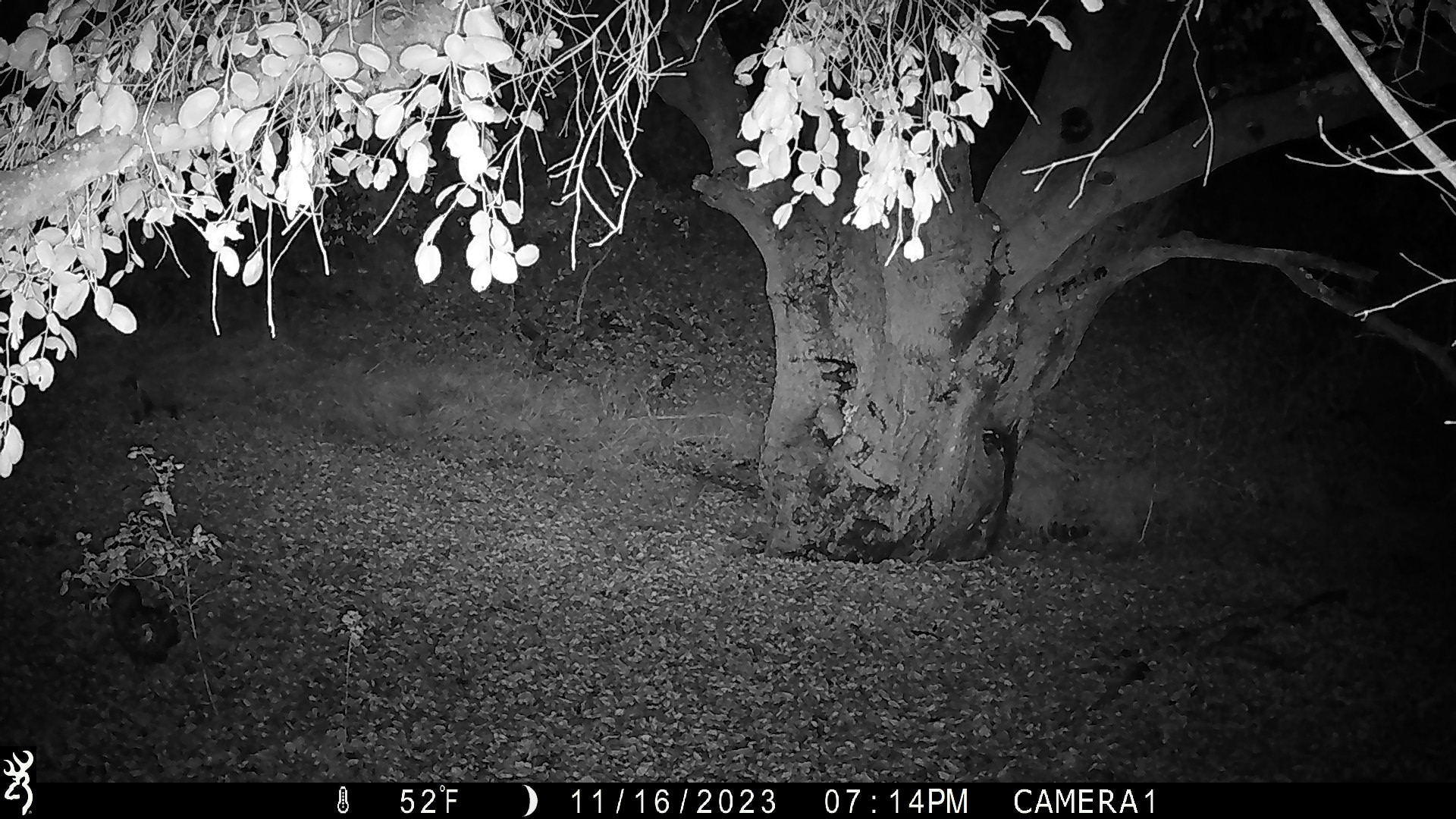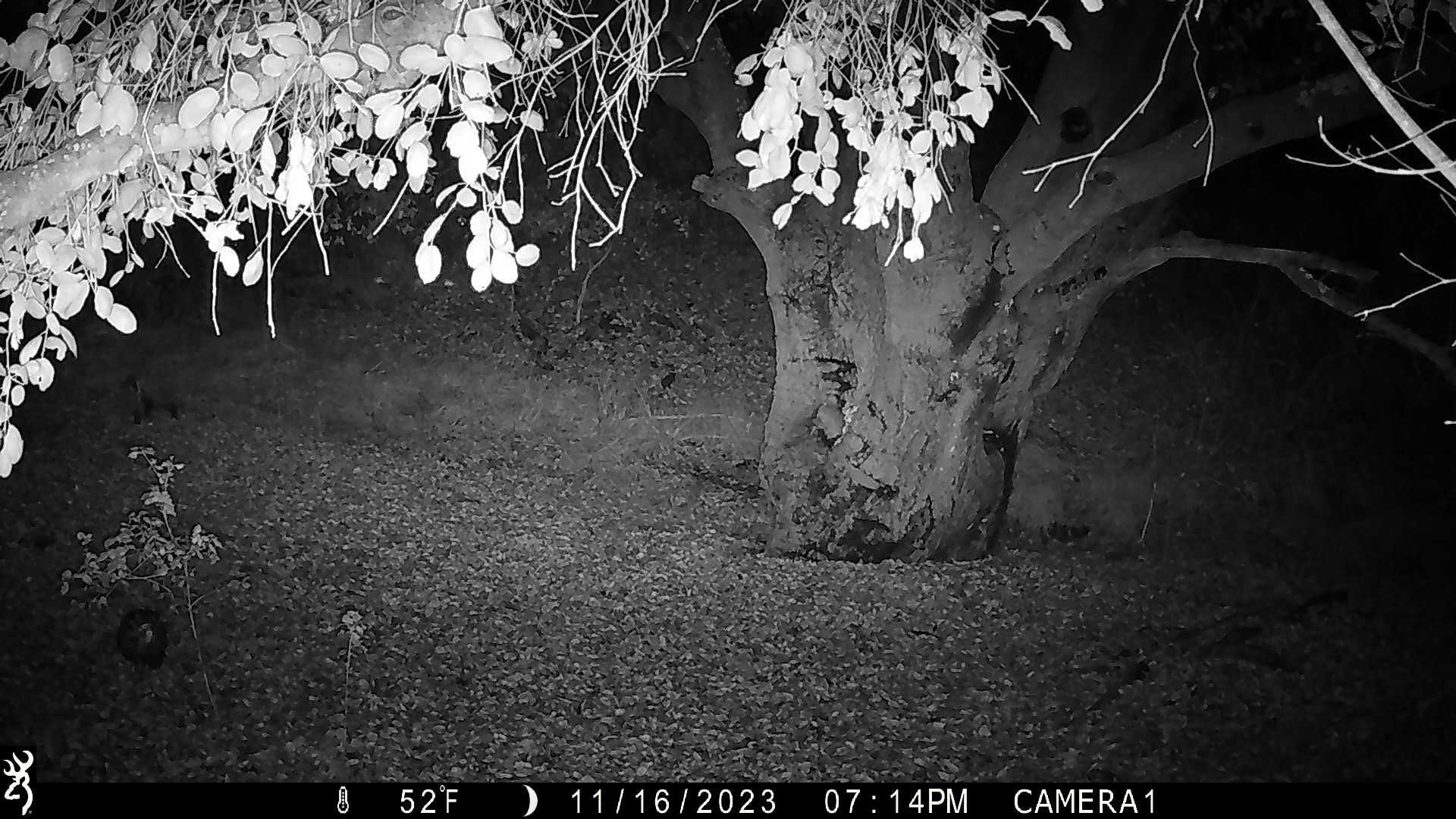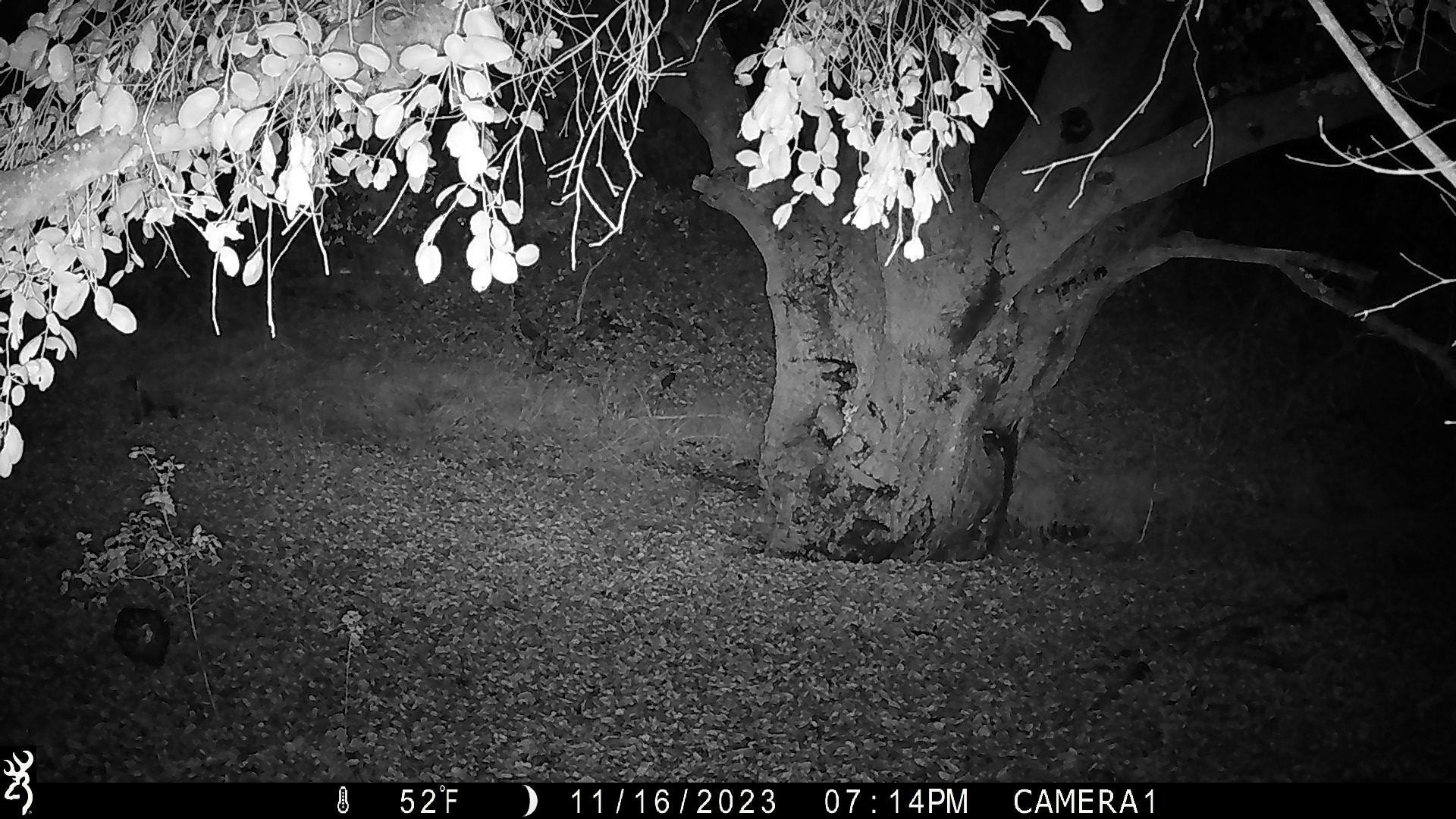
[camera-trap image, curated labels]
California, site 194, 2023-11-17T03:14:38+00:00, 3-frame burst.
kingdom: Animalia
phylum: Chordata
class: Aves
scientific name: Aves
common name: bird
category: unknown bird